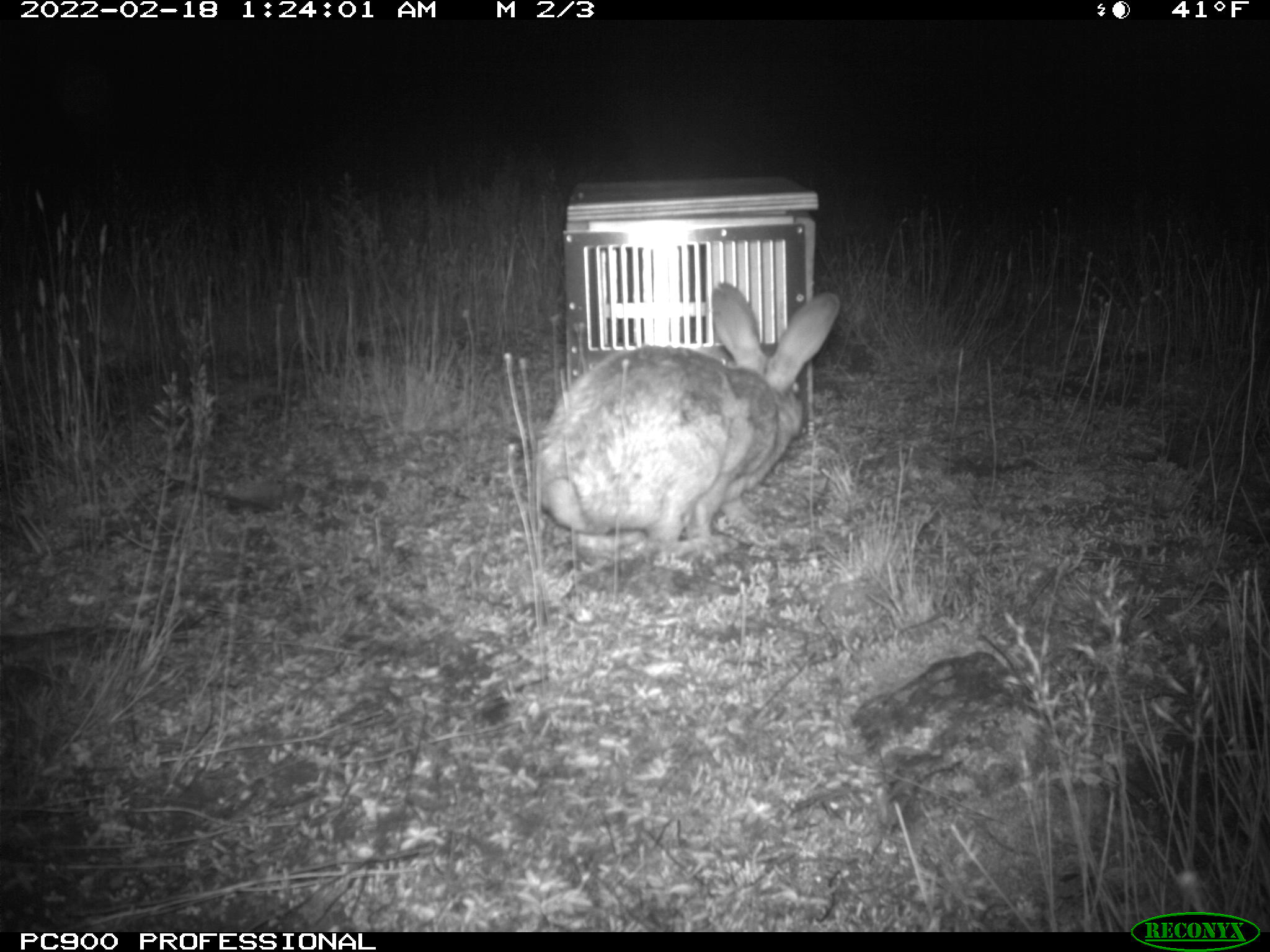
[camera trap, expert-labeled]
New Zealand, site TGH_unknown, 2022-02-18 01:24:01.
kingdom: Animalia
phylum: Chordata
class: Mammalia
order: Lagomorpha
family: Leporidae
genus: Oryctolagus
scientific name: Oryctolagus cuniculus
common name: european rabbit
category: rabbit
Rabbit (european rabbit) (Oryctolagus cuniculus).